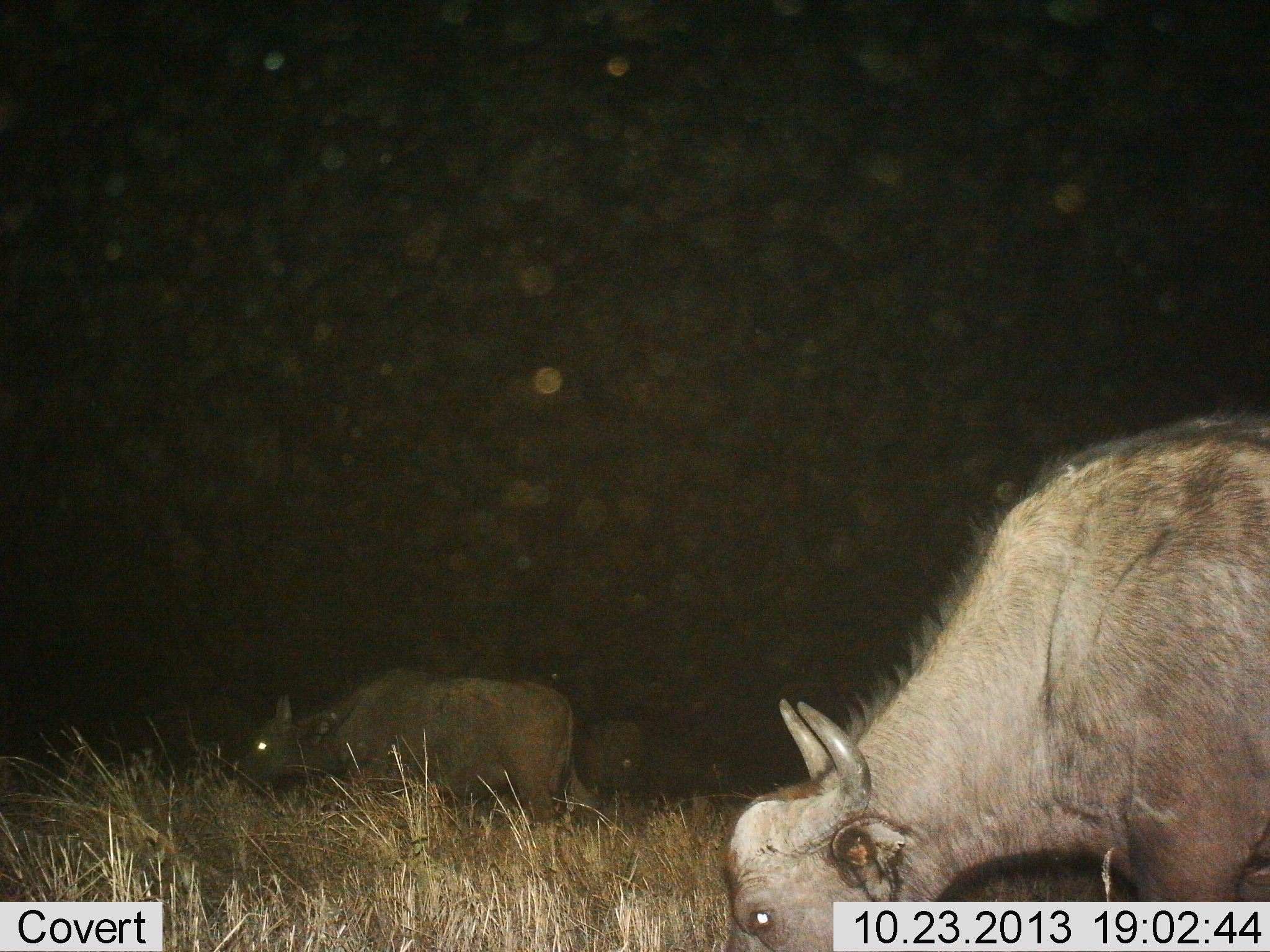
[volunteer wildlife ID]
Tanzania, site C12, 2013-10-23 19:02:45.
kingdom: Animalia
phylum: Chordata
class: Mammalia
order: Artiodactyla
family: Bovidae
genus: Syncerus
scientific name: Syncerus caffer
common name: cape buffalo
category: buffalo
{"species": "buffalo (cape buffalo) (Syncerus caffer)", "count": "2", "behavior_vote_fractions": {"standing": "40%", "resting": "0%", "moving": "12%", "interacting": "0%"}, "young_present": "0%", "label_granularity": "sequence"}